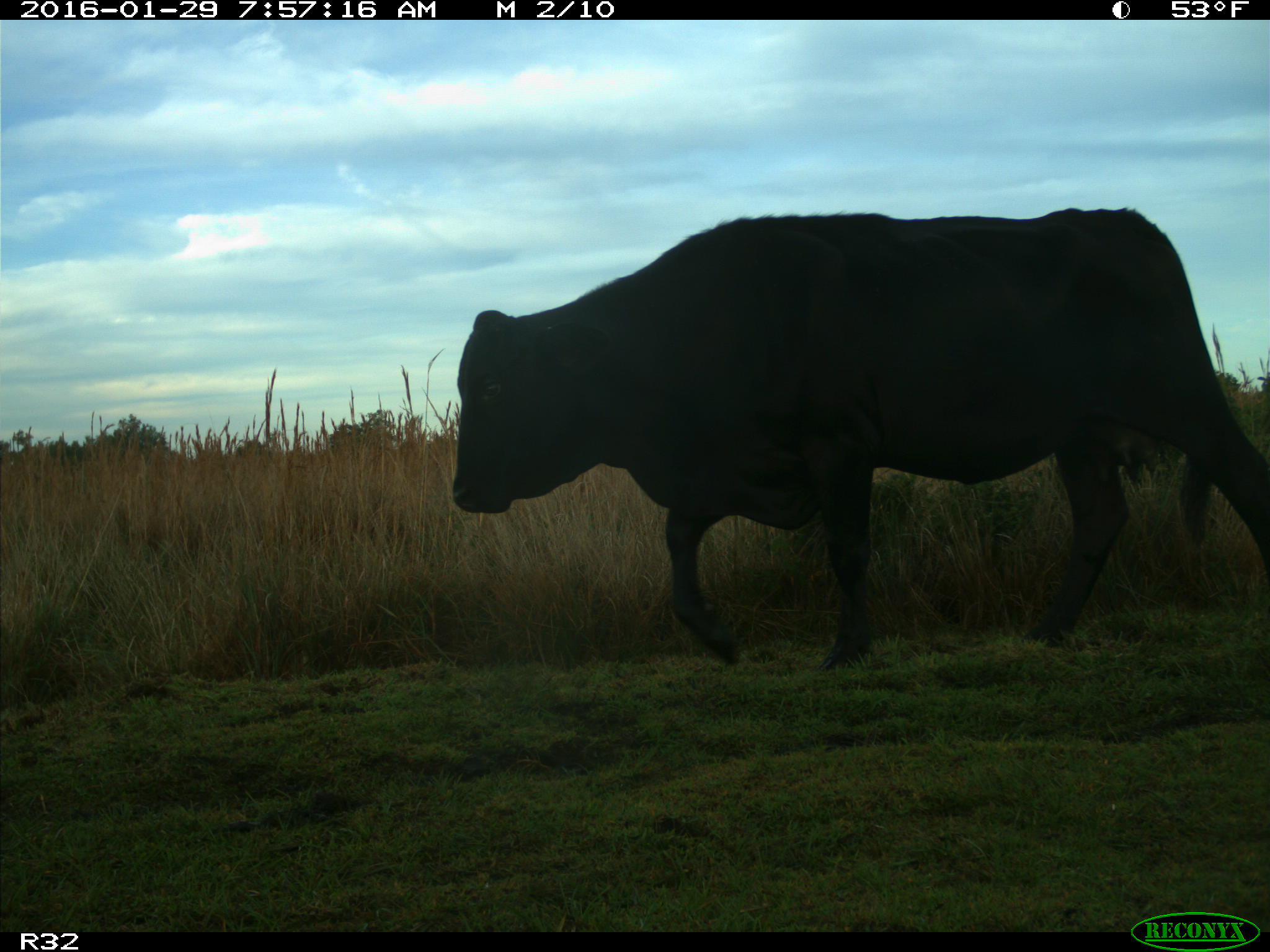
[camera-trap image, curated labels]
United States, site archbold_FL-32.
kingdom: Animalia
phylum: Chordata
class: Mammalia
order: Artiodactyla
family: Bovidae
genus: Bos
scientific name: Bos taurus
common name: domestic cow